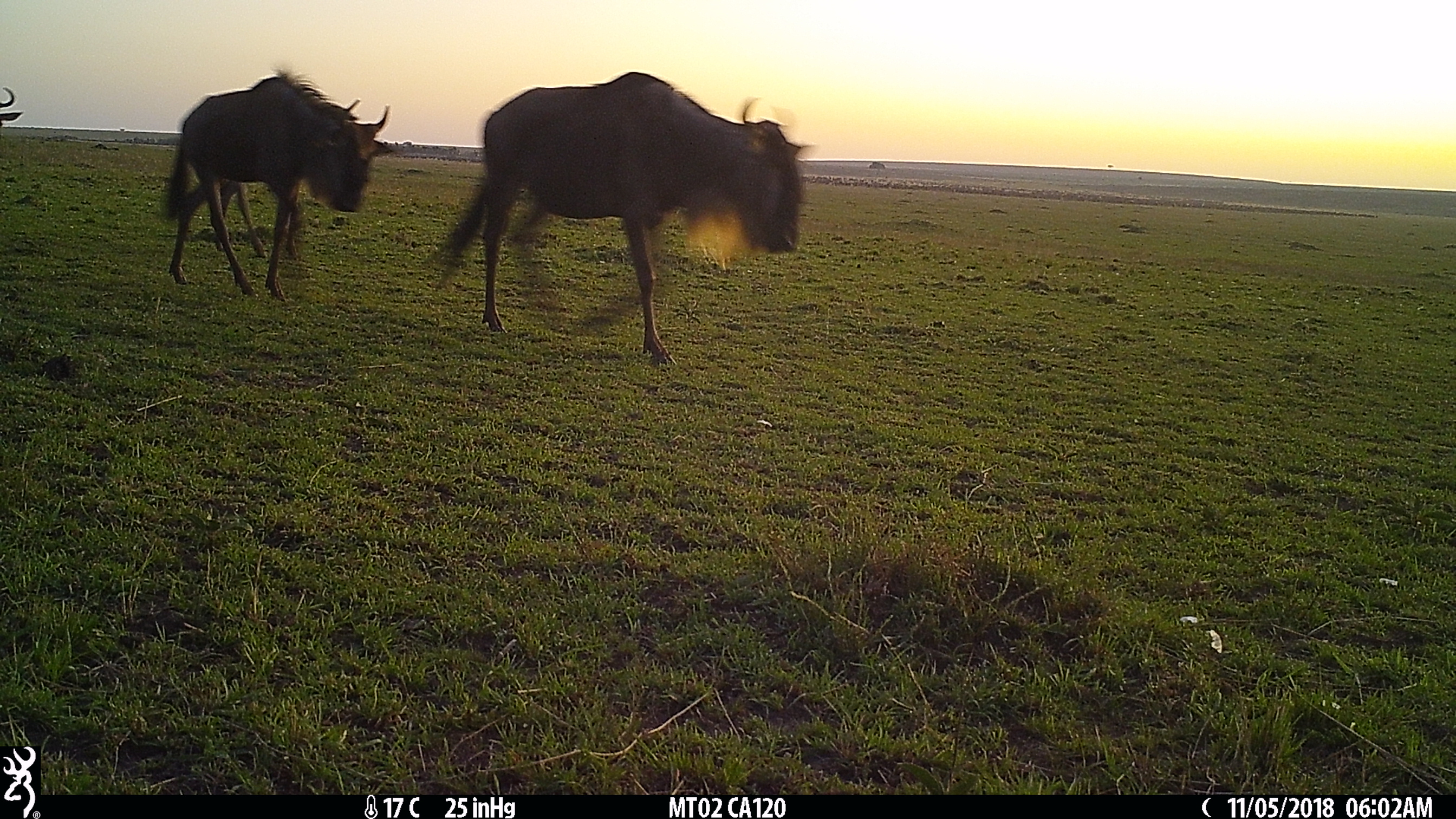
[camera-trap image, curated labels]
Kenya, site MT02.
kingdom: Animalia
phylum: Chordata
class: Mammalia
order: Artiodactyla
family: Bovidae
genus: Connochaetes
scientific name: Connochaetes taurinus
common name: blue wildebeest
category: wildebeest